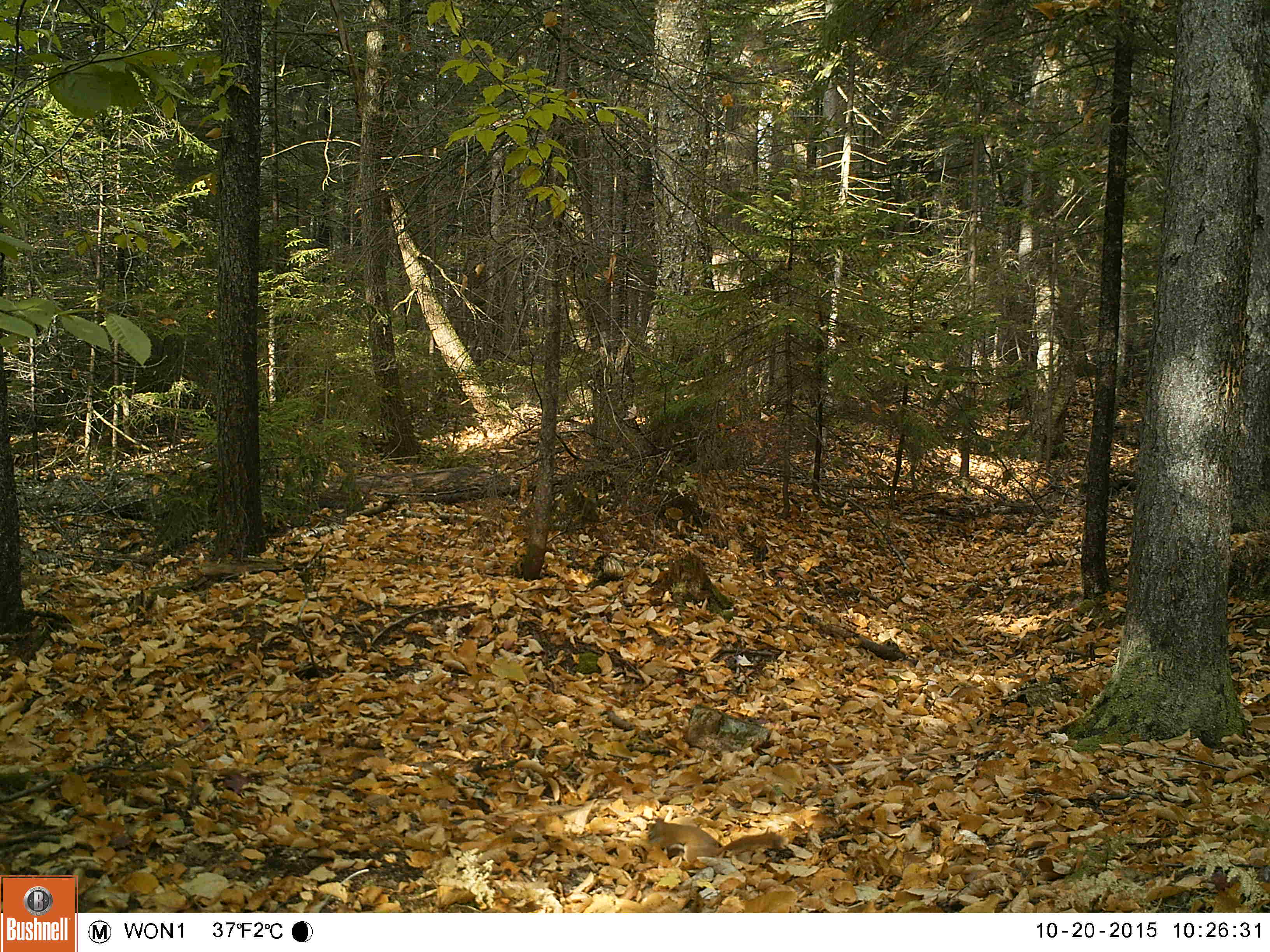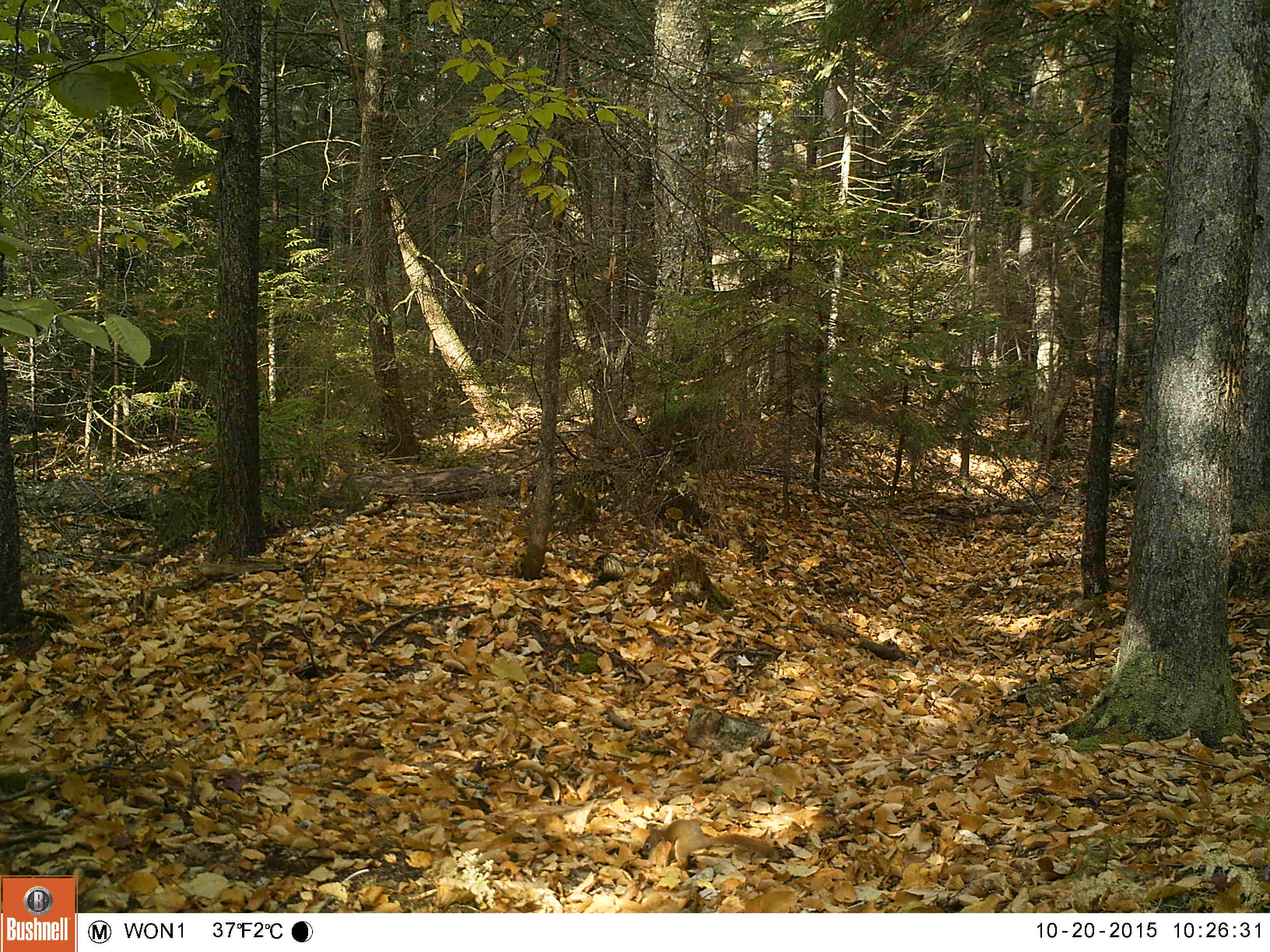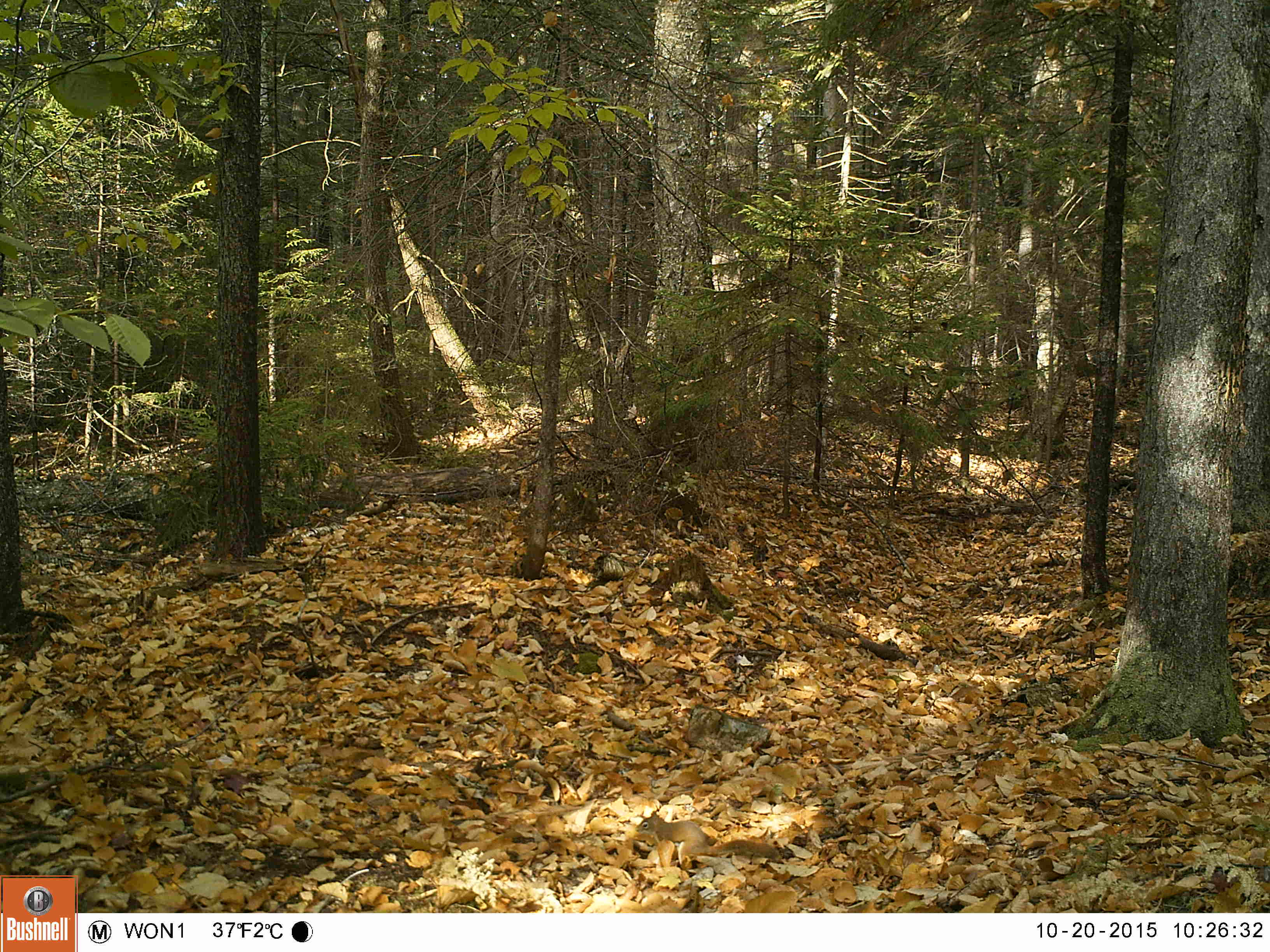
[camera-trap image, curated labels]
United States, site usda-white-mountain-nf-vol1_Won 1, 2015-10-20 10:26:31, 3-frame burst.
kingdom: Animalia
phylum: Chordata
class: Mammalia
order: Rodentia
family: Sciuridae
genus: Tamiasciurus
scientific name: Tamiasciurus hudsonicus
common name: red squirrel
Red squirrel (Tamiasciurus hudsonicus).